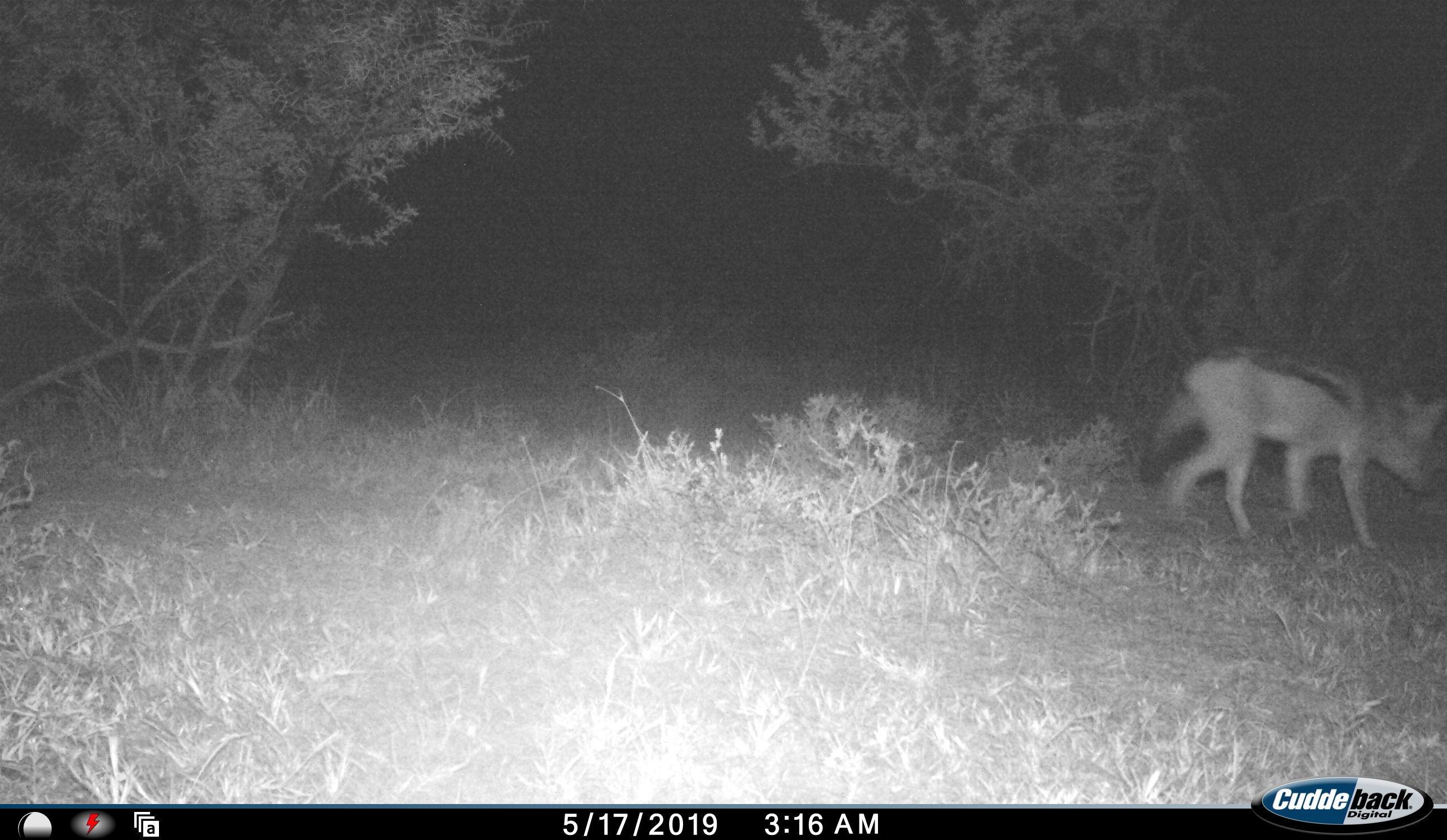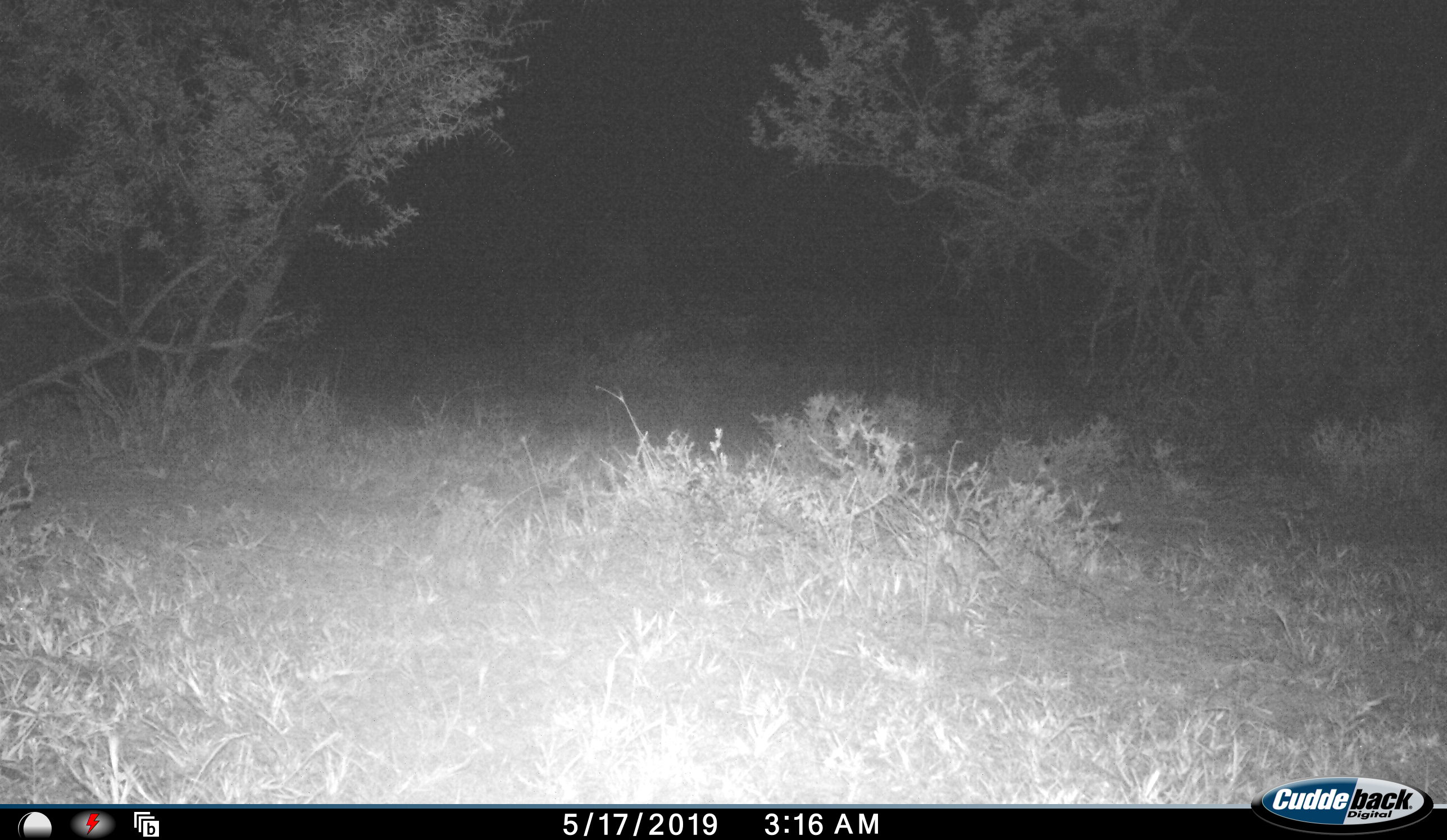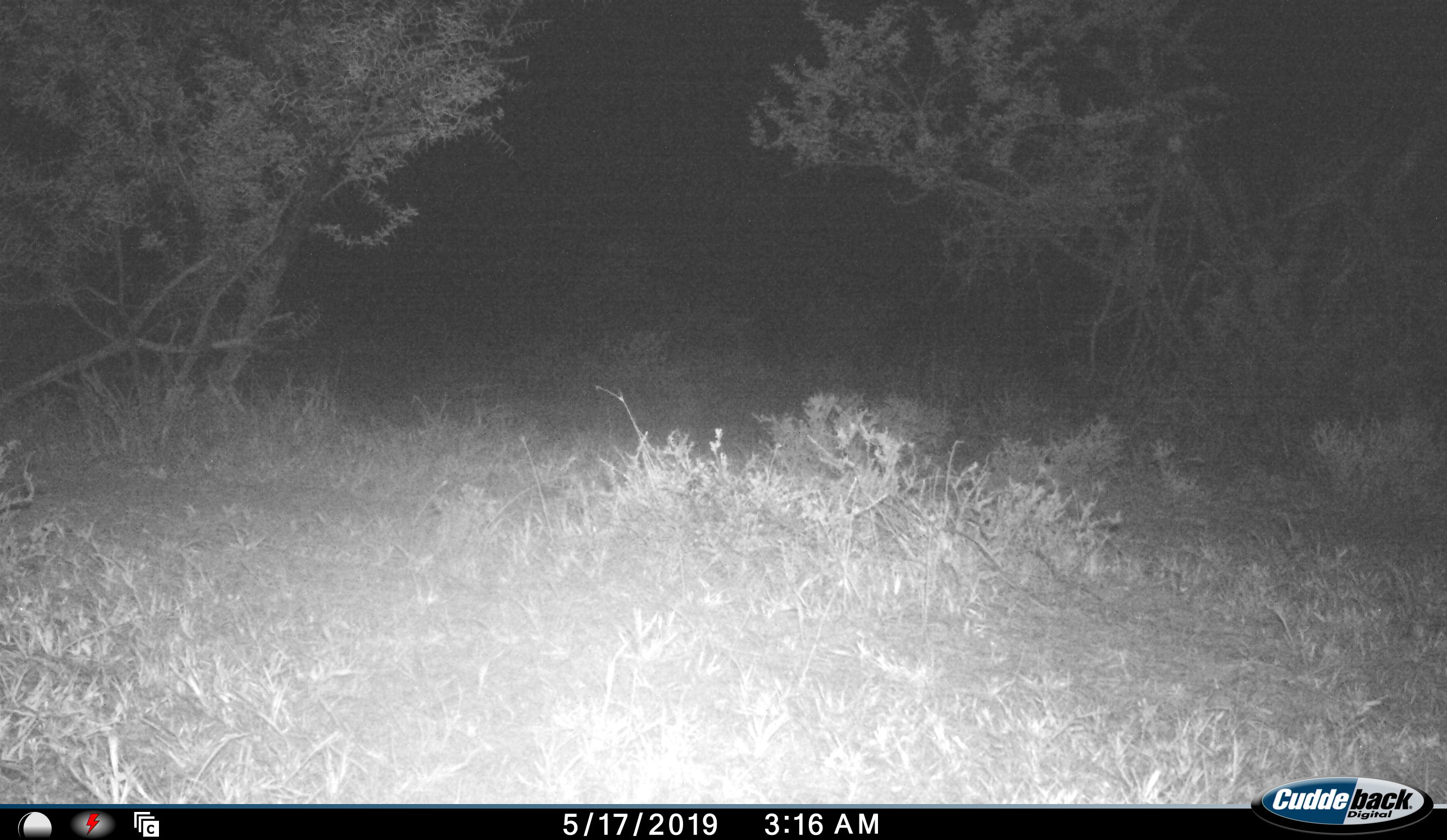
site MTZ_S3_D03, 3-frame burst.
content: unidentified animal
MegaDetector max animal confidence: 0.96